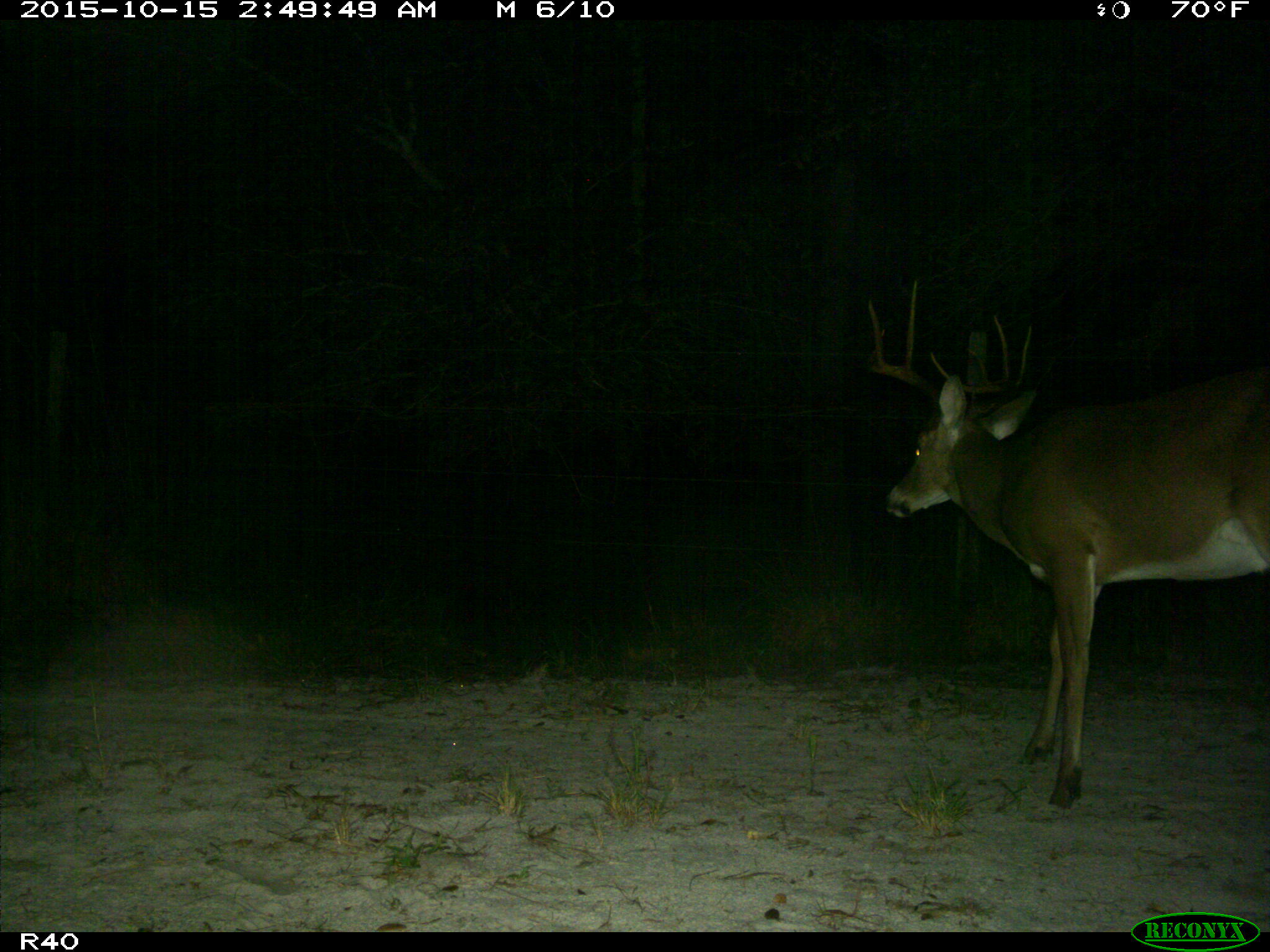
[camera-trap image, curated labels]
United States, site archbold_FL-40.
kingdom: Animalia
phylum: Chordata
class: Mammalia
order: Artiodactyla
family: Cervidae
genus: Odocoileus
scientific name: Odocoileus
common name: deer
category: unidentified deer